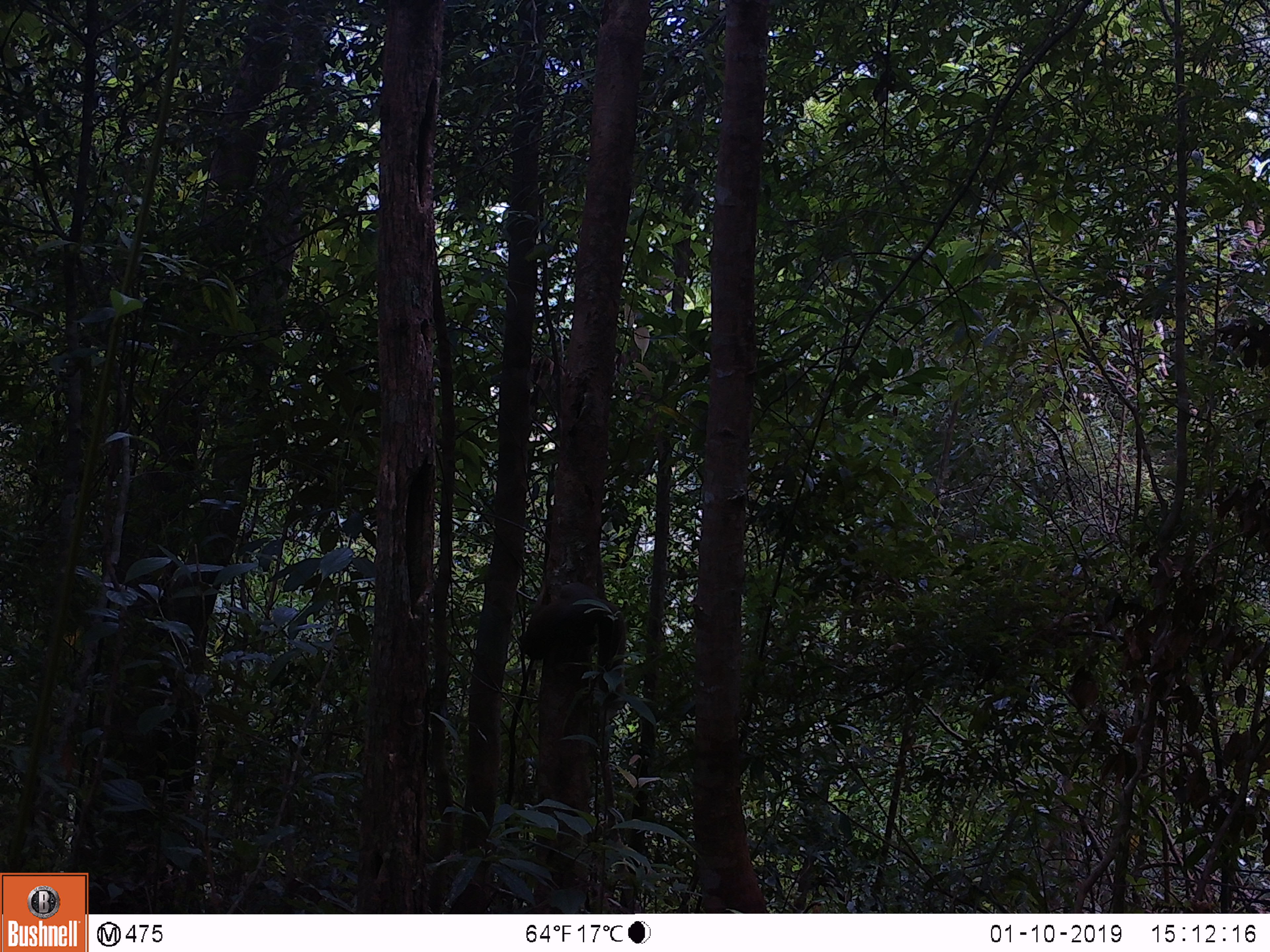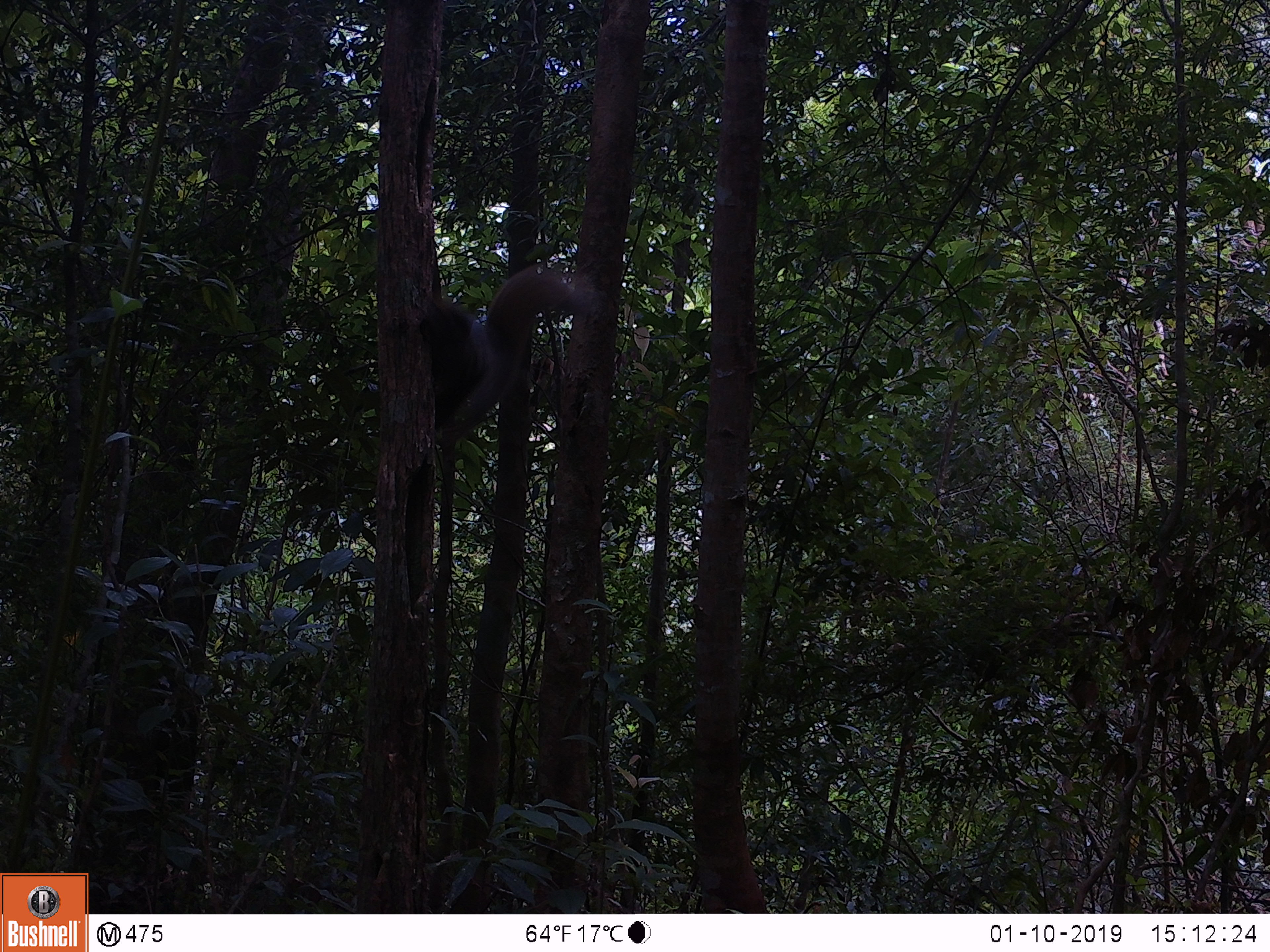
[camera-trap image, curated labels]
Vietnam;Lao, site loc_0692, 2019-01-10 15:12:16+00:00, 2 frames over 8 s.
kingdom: Animalia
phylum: Chordata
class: Mammalia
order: Rodentia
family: Sciuridae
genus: Callosciurus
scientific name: Callosciurus erythraeus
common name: pallas's squirrel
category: pallass squirrel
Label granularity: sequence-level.